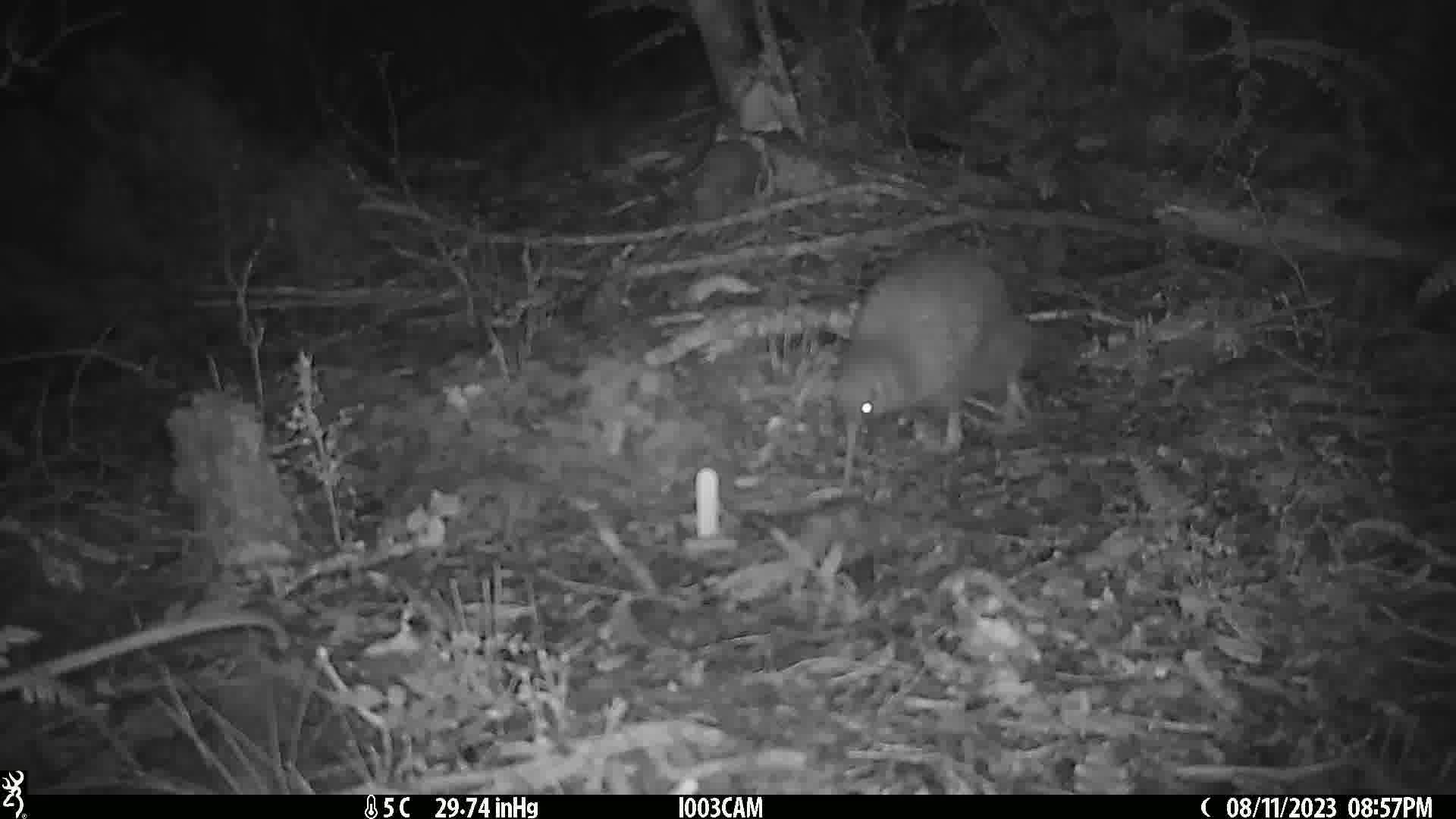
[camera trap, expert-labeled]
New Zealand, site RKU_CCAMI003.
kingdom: Animalia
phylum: Chordata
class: Aves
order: Apterygiformes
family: Apterygidae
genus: Apteryx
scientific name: Apteryx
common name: kiwi